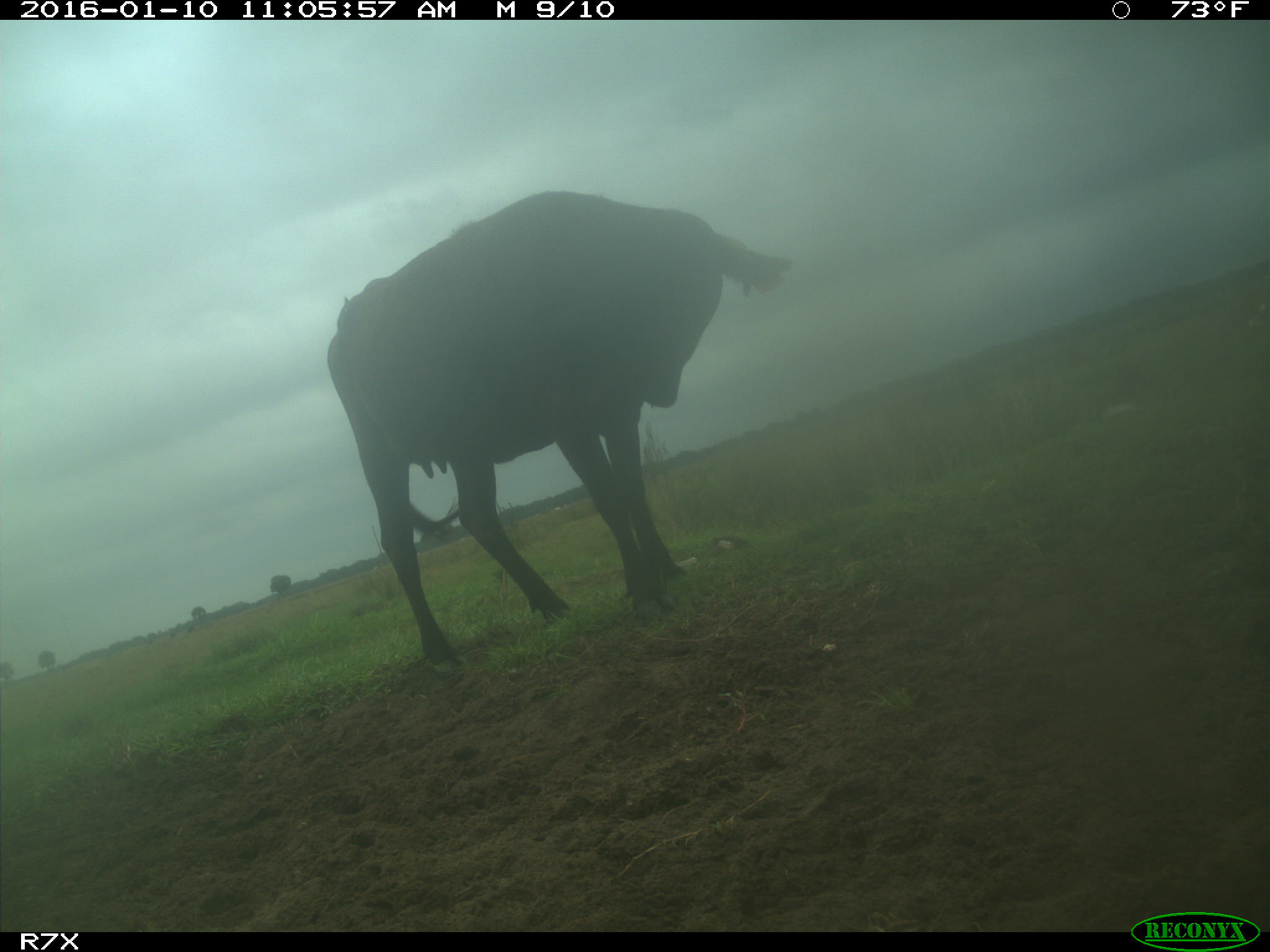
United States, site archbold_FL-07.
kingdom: Animalia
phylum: Chordata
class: Mammalia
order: Artiodactyla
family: Bovidae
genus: Bos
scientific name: Bos taurus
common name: domestic cow